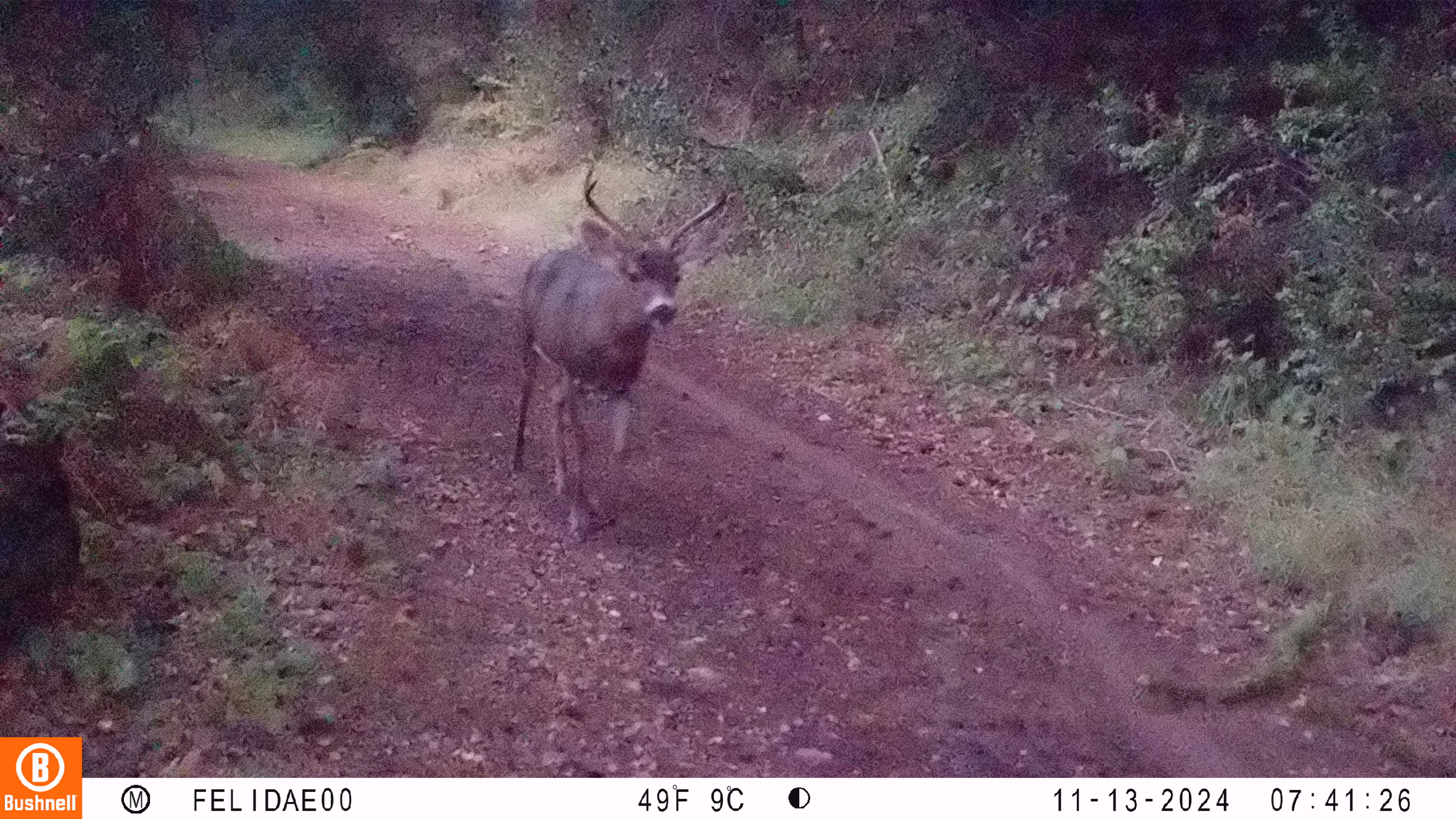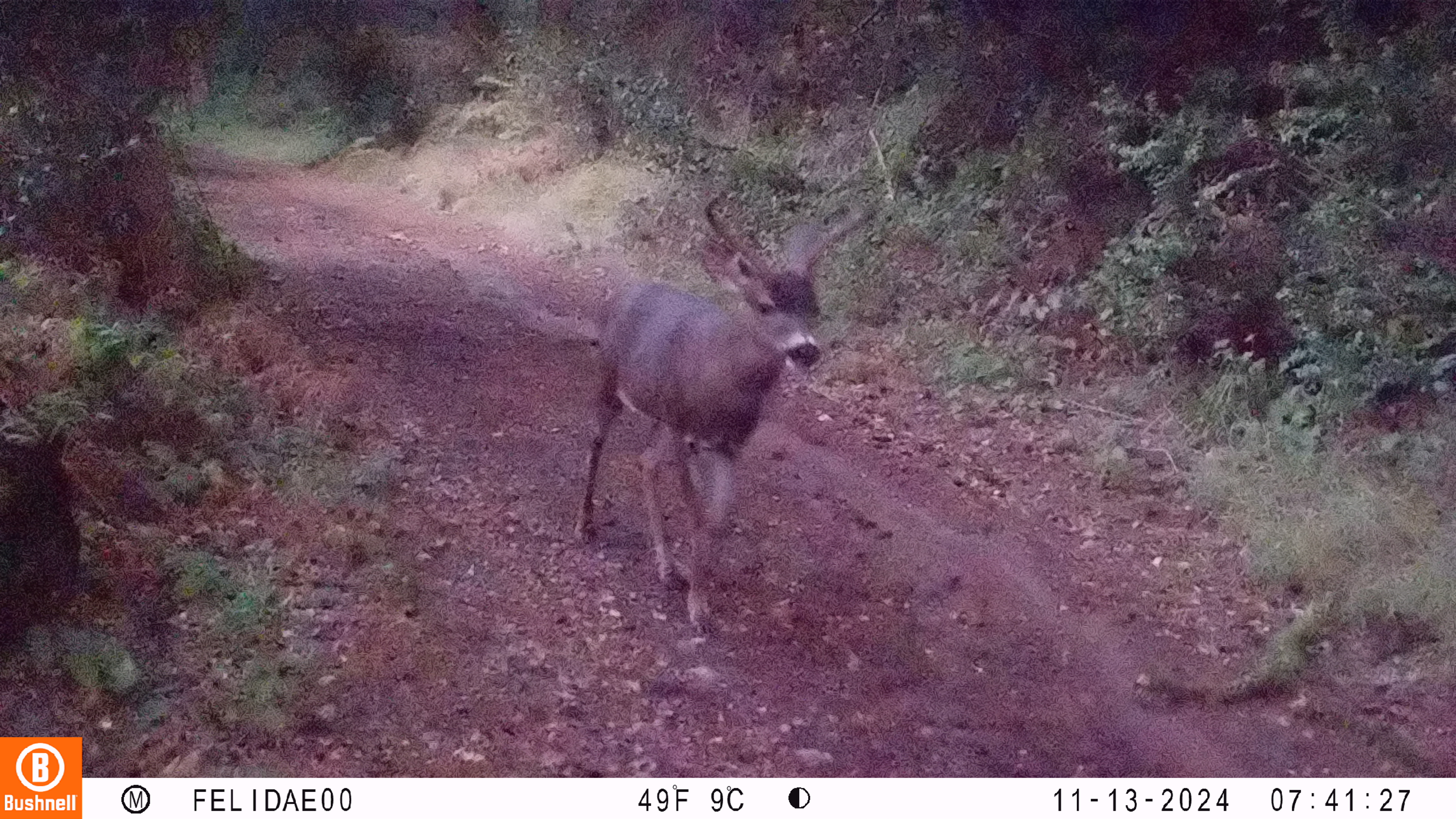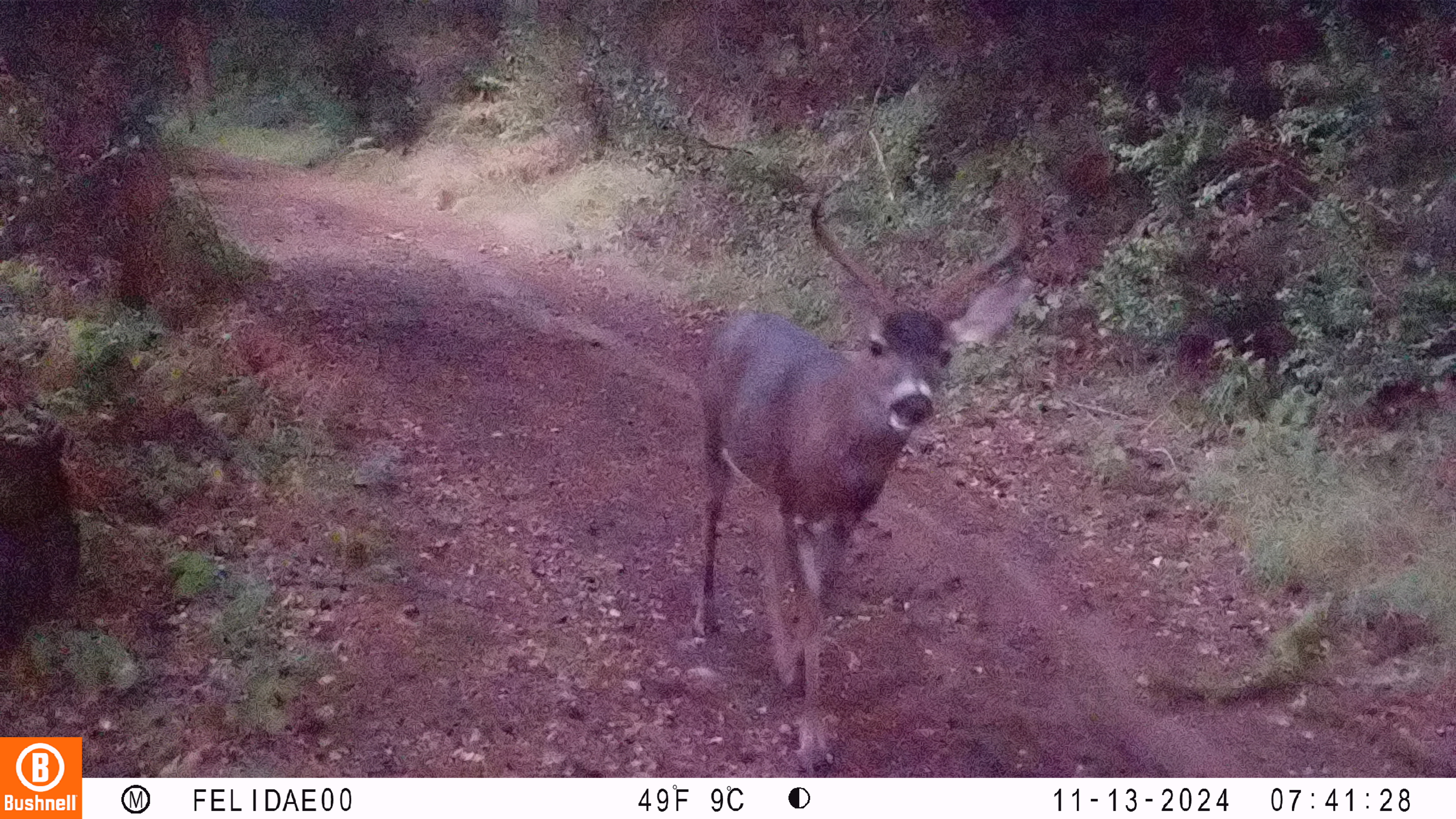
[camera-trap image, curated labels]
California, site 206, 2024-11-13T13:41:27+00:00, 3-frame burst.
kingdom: Animalia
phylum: Chordata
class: Mammalia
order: Artiodactyla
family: Cervidae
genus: Odocoileus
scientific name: Odocoileus hemionus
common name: mule deer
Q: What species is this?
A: Mule deer (Odocoileus hemionus).